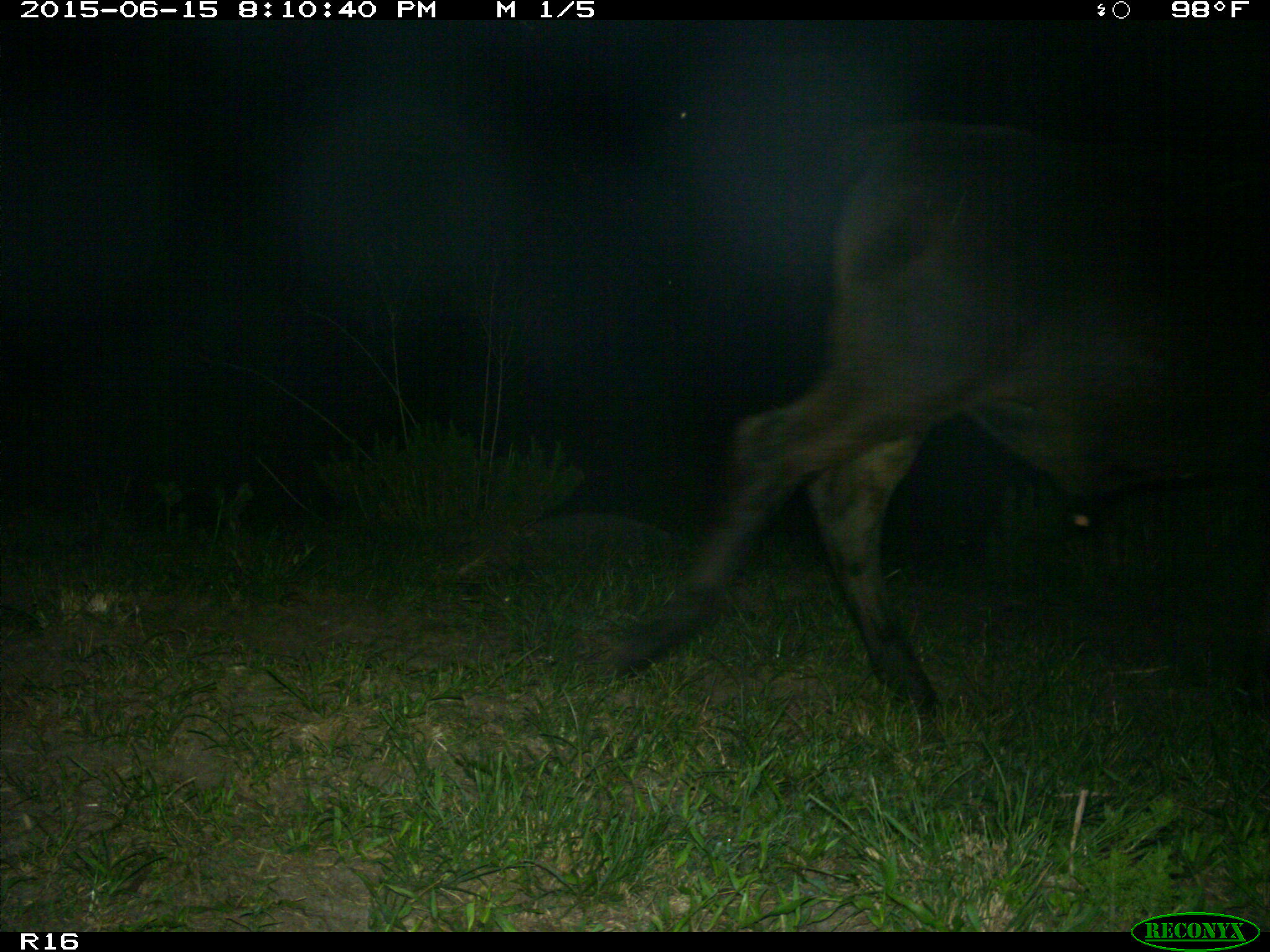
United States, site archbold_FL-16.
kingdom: Animalia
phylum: Chordata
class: Mammalia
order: Artiodactyla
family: Bovidae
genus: Bos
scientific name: Bos taurus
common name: domestic cow